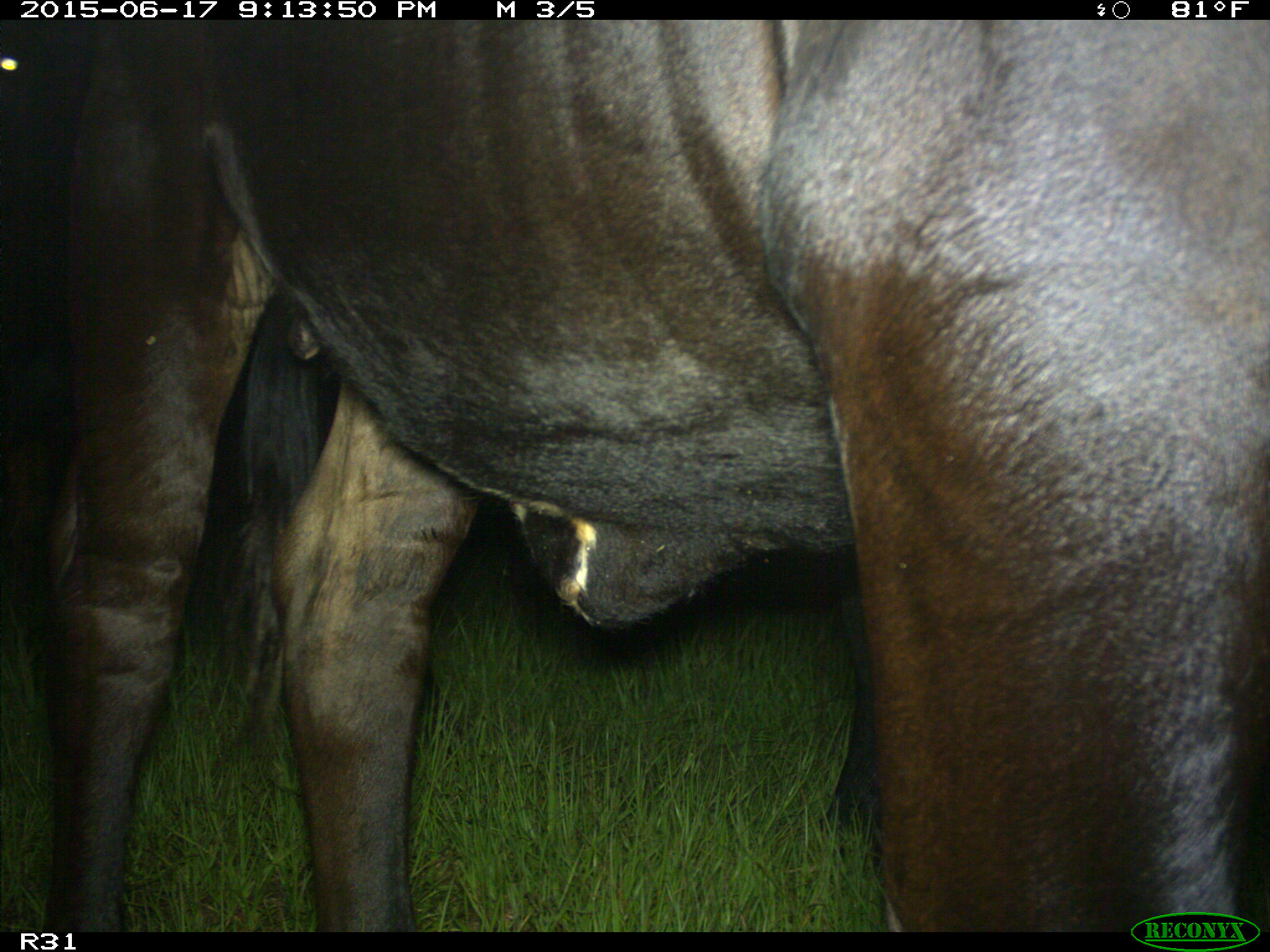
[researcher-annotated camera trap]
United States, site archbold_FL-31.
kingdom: Animalia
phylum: Chordata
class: Mammalia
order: Artiodactyla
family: Bovidae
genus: Bos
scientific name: Bos taurus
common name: domestic cow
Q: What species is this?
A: Bos taurus (domestic cow).